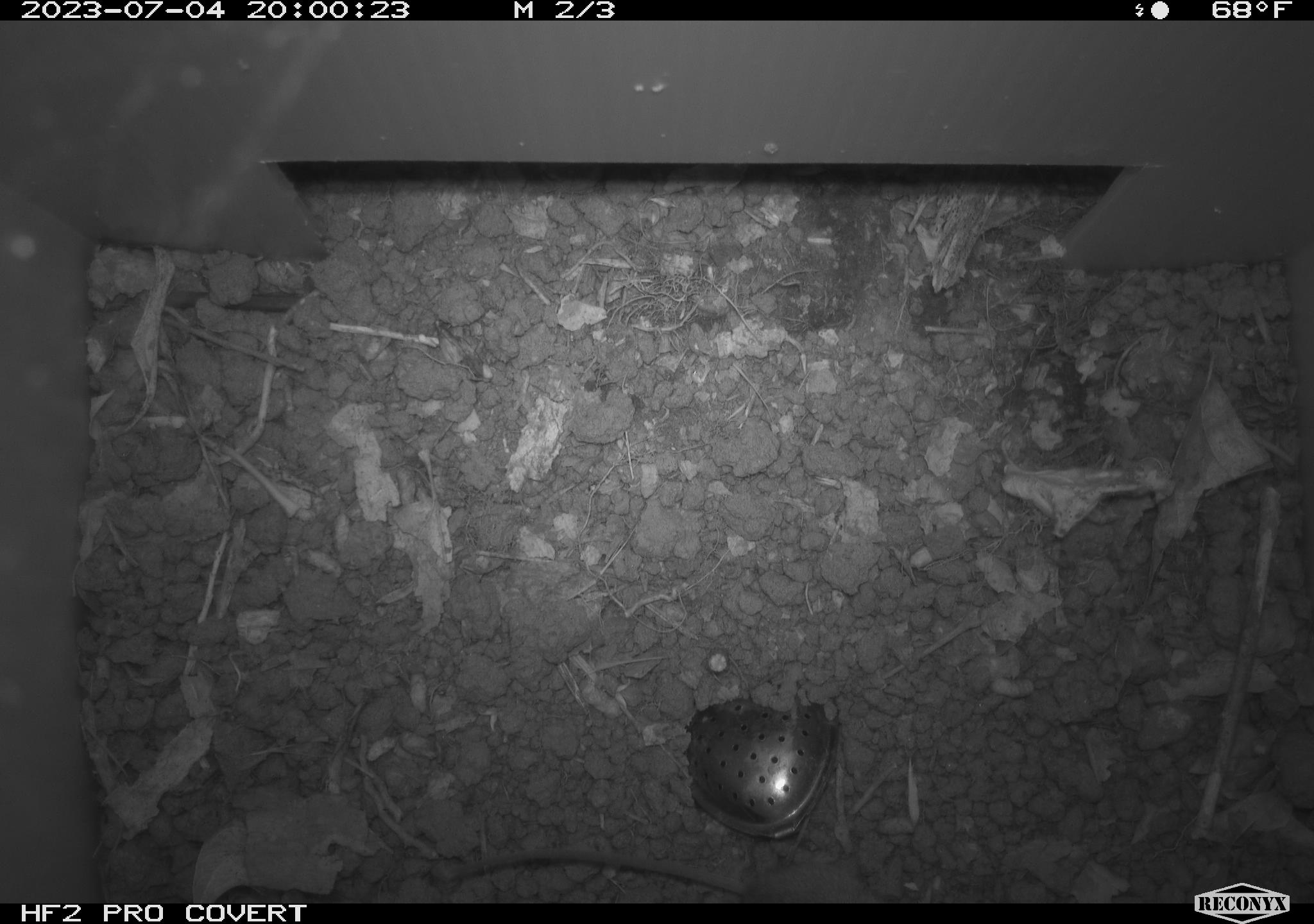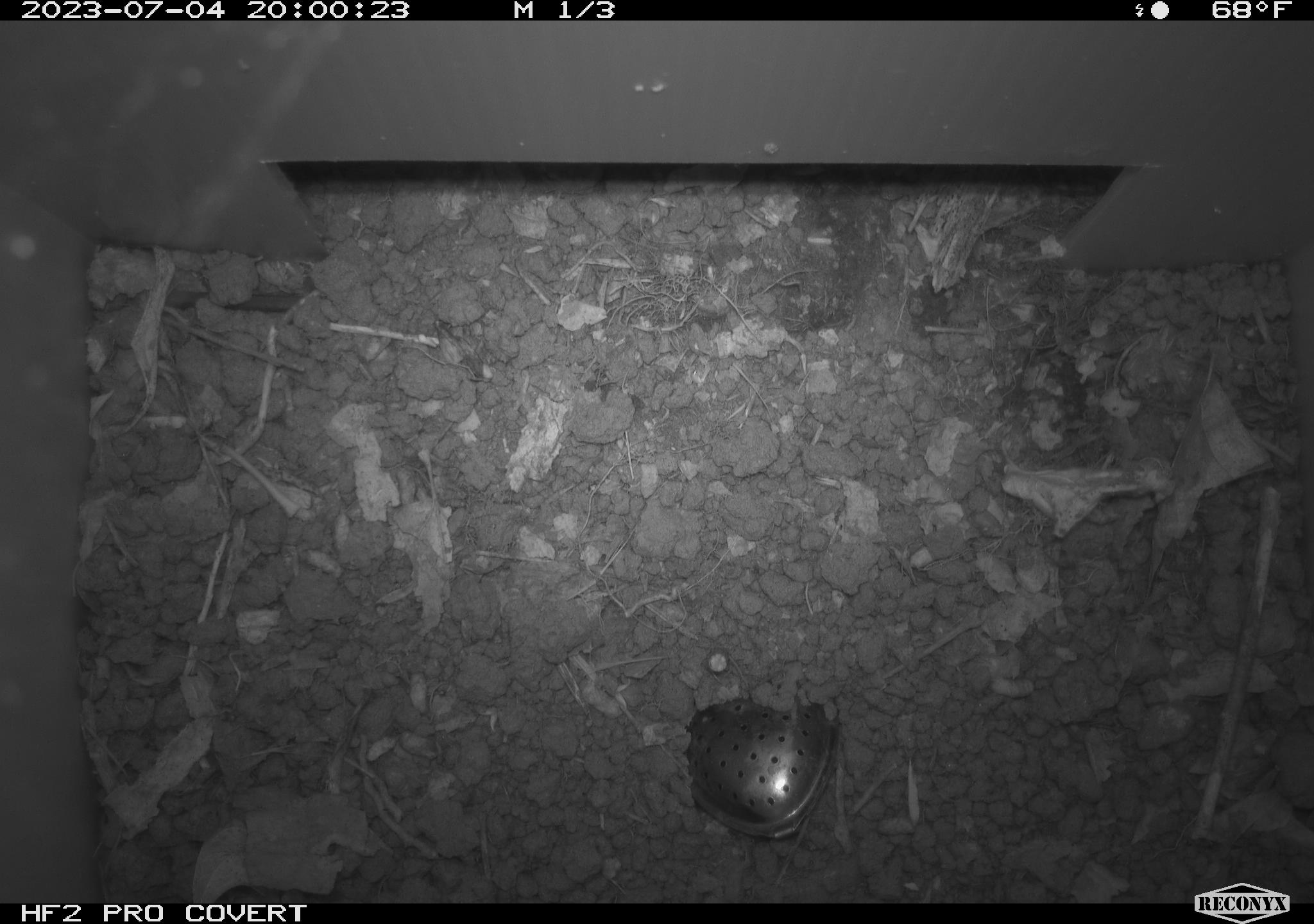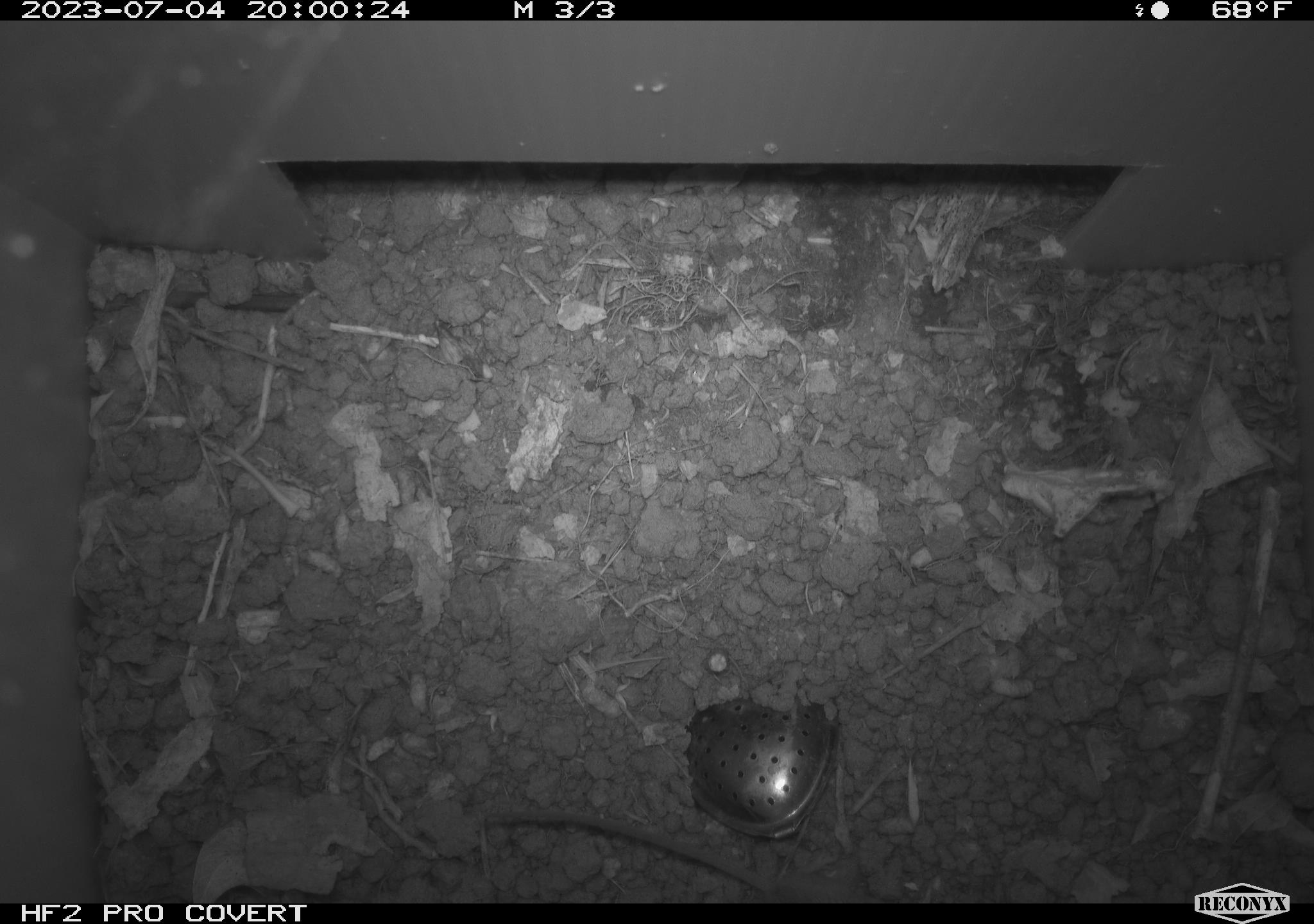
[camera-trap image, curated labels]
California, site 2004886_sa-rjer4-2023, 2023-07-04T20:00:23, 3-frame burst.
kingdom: Animalia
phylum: Chordata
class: Mammalia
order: Rodentia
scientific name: Rodentia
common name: mouse species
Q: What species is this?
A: Mouse species (Rodentia).